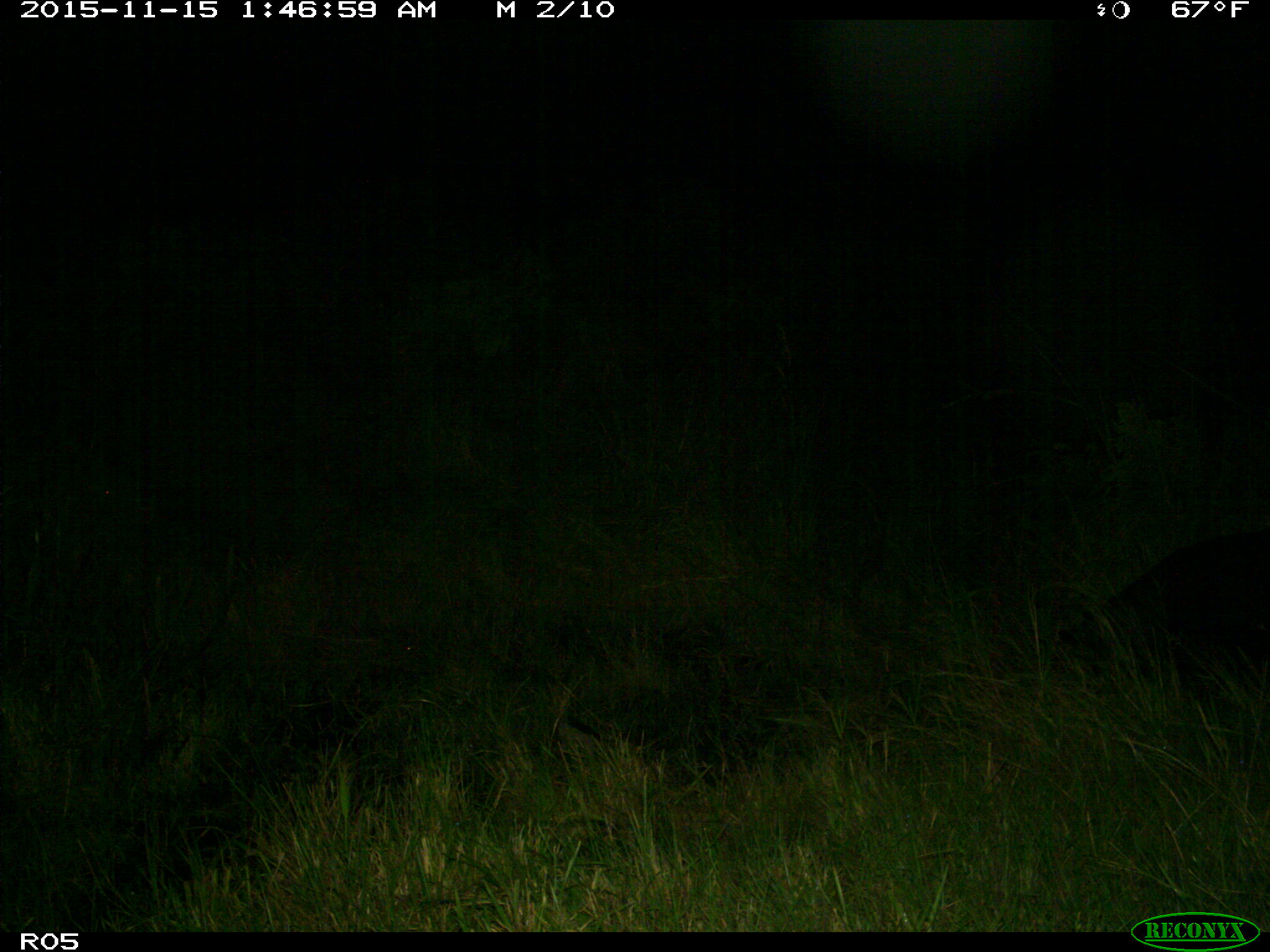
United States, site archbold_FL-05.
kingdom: Animalia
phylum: Chordata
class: Mammalia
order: Artiodactyla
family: Suidae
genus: Sus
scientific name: Sus scrofa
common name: wild boar